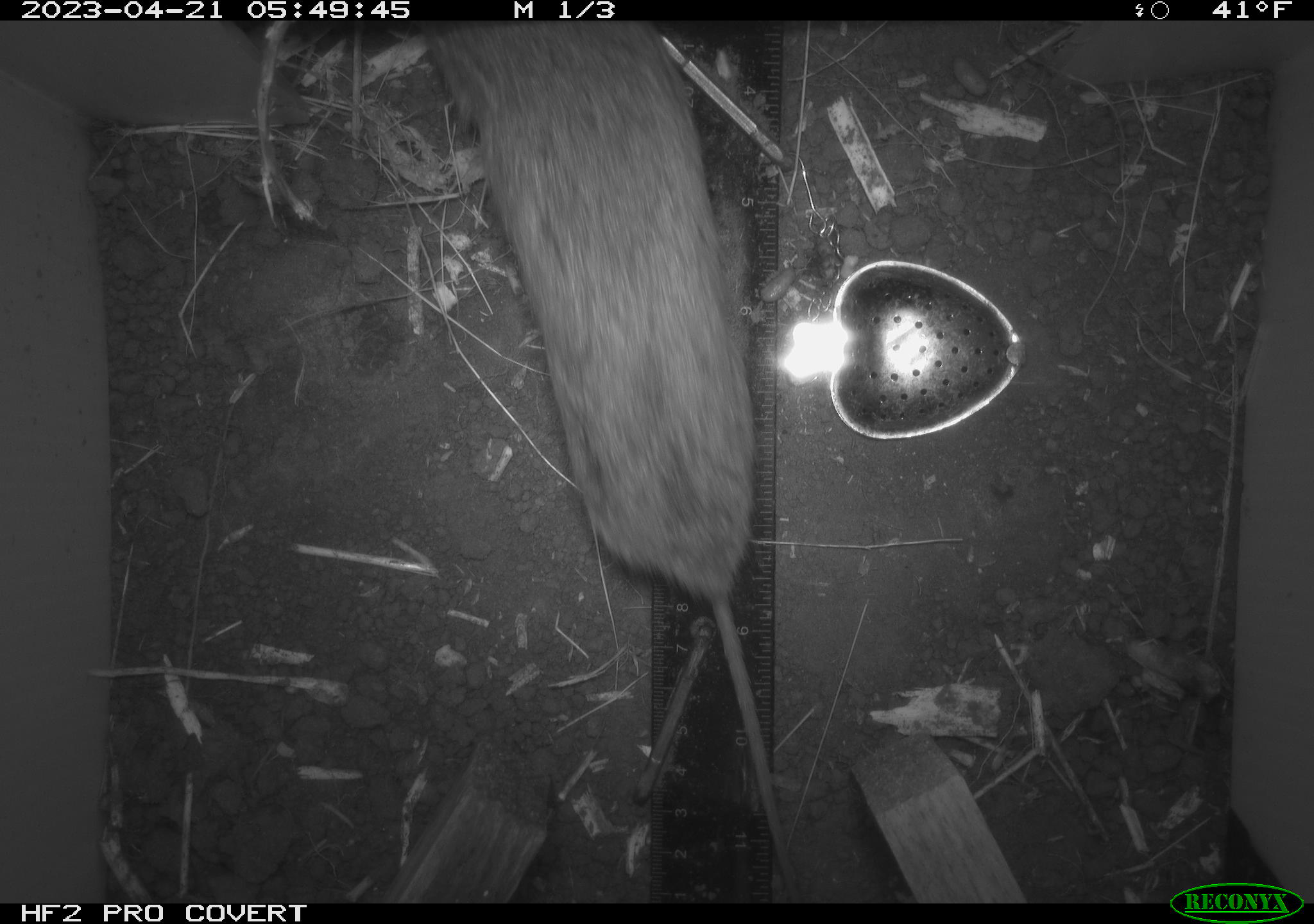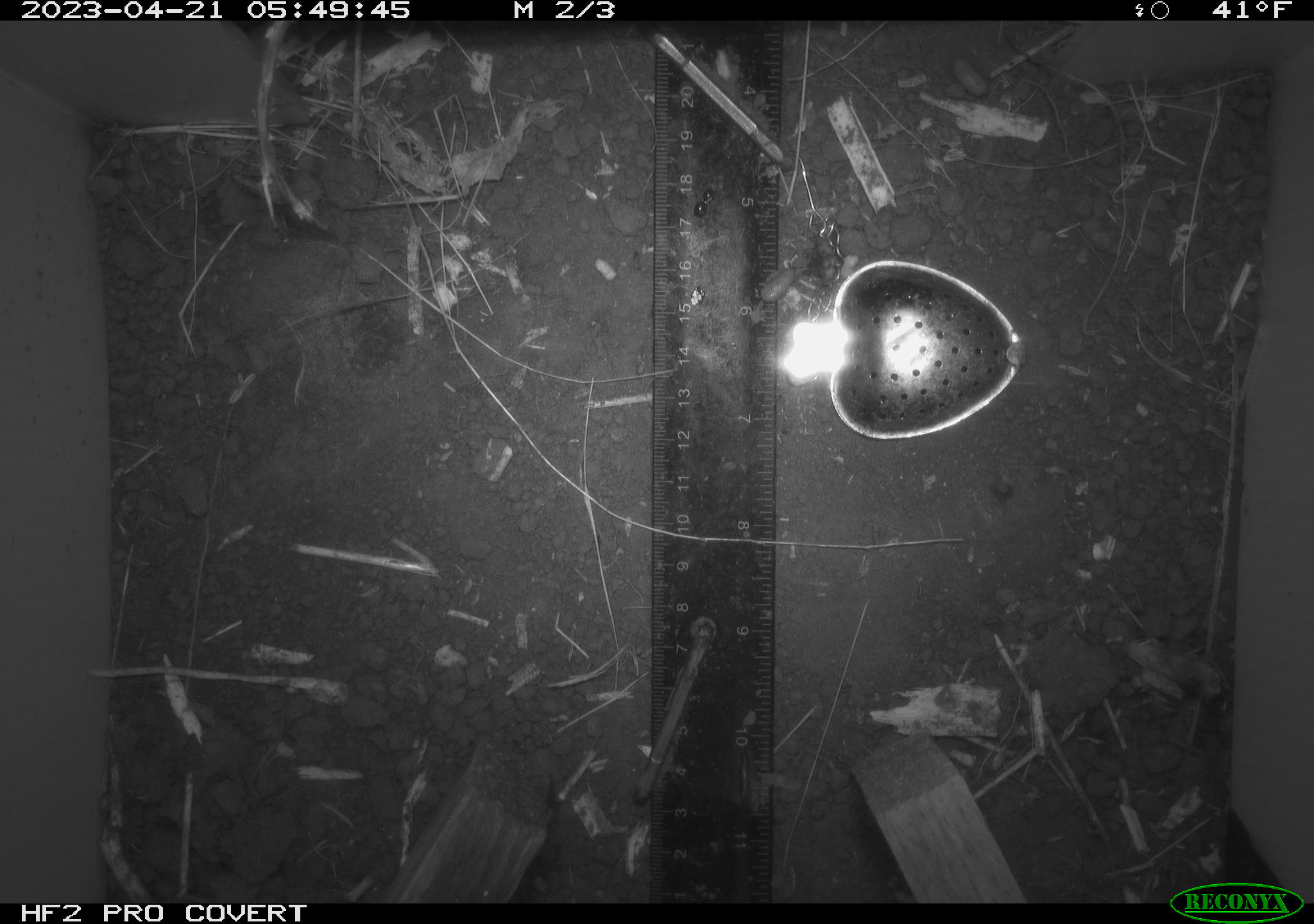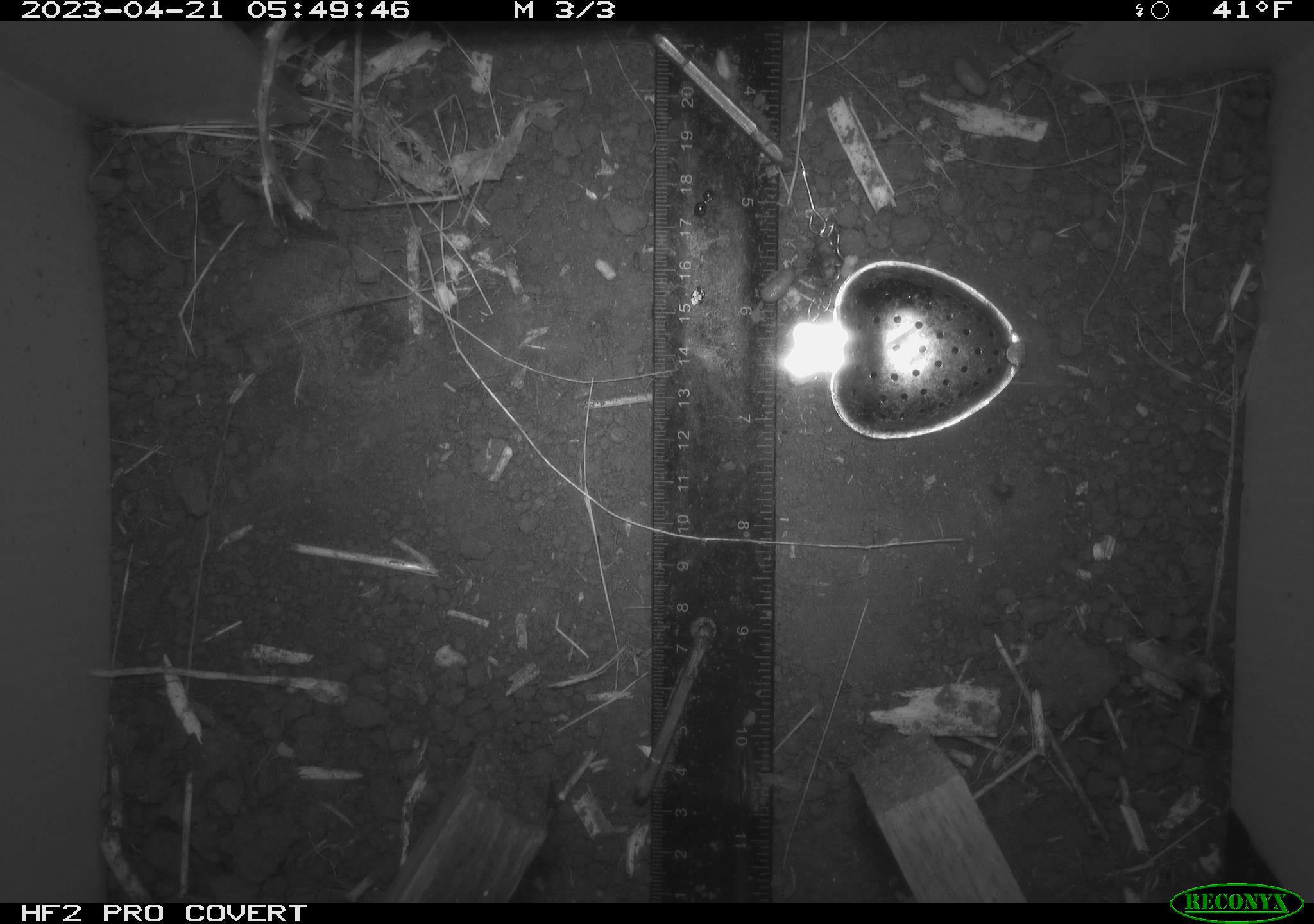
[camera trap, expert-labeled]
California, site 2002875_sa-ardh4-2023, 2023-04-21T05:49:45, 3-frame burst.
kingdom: Animalia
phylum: Chordata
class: Mammalia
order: Rodentia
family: Cricetidae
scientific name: Arvicolinae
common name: voles, lemmings, and muskrats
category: arvicolinae subfamily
Arvicolinae subfamily (voles, lemmings, and muskrats) (Arvicolinae).